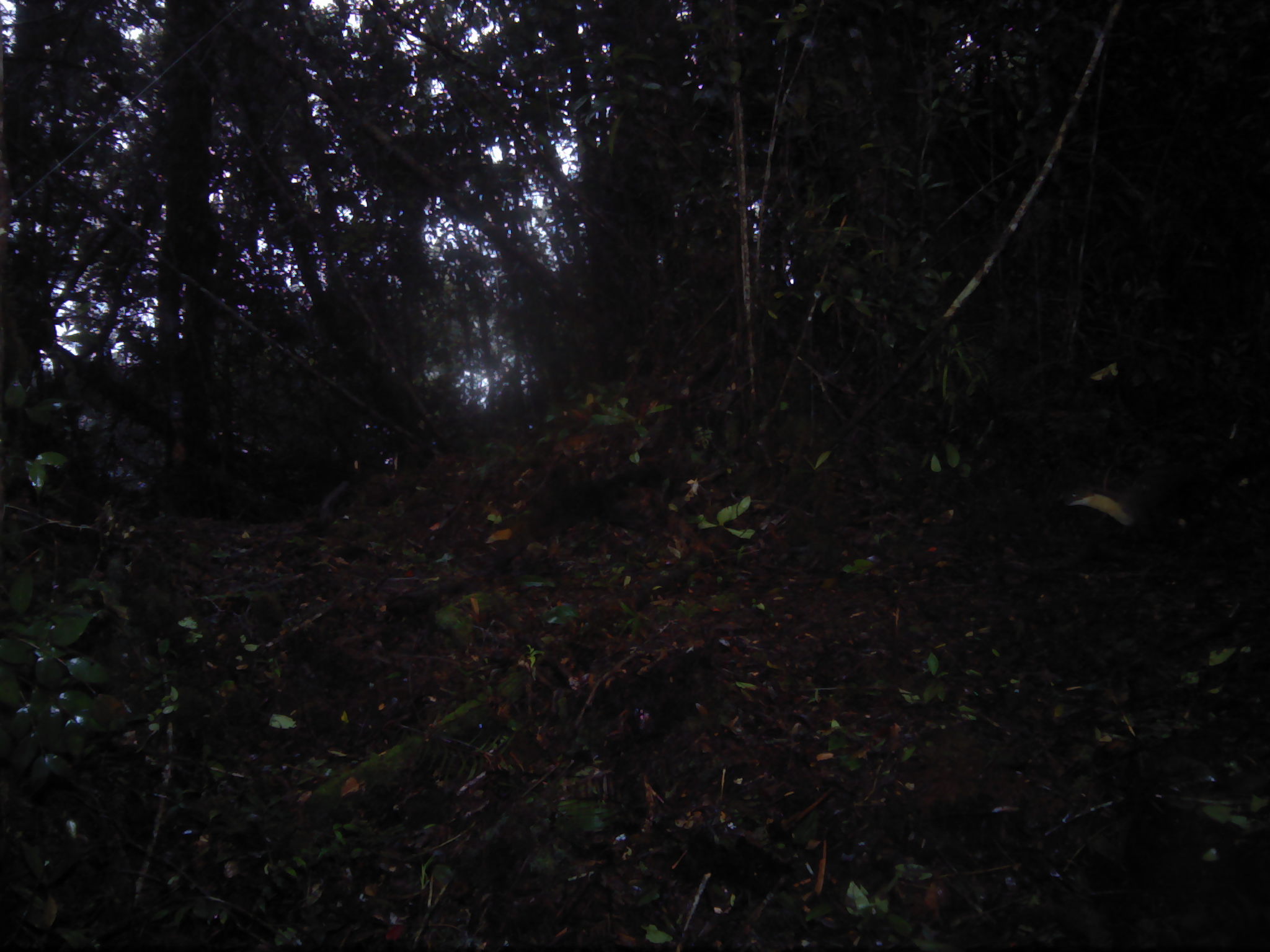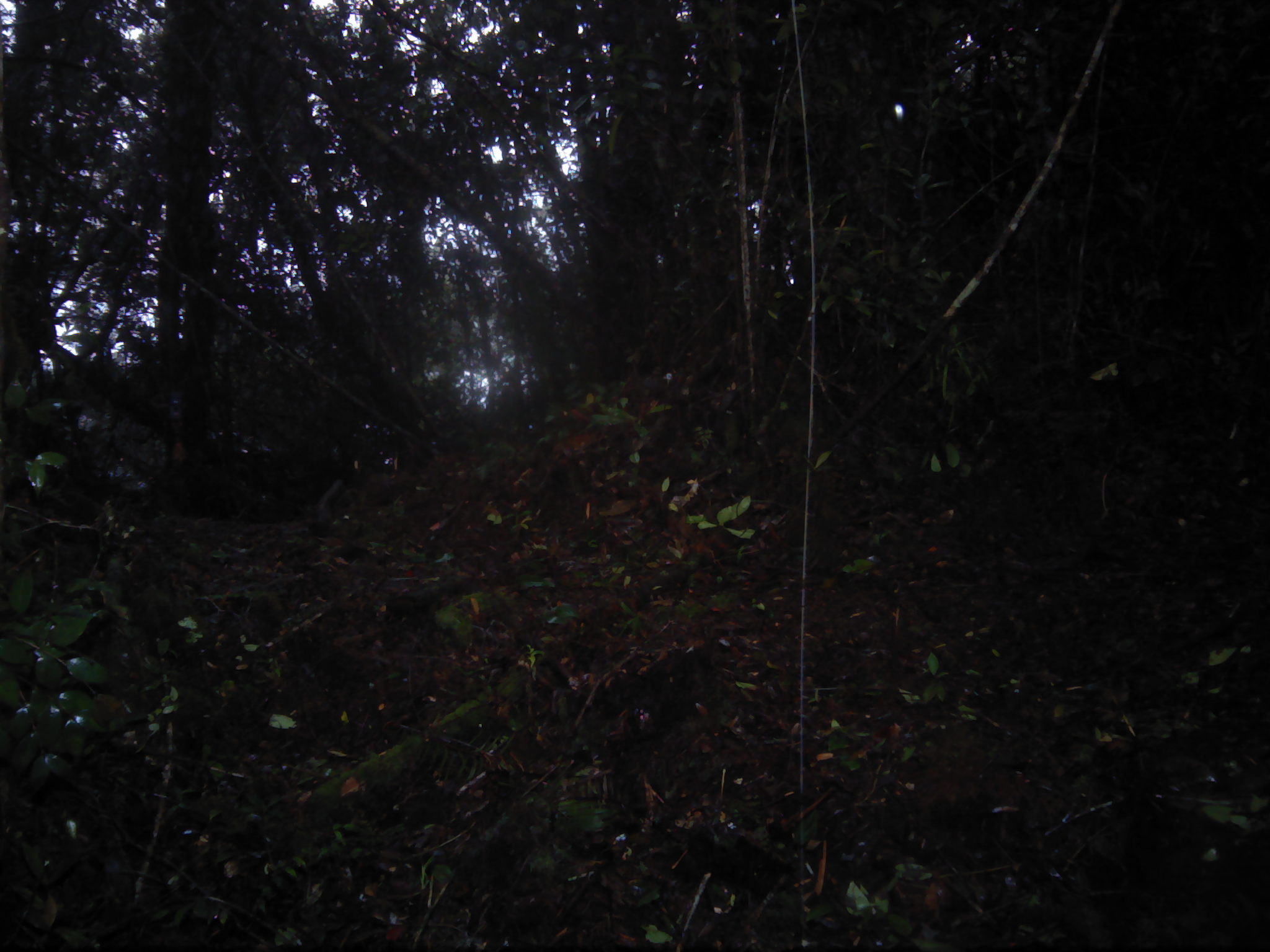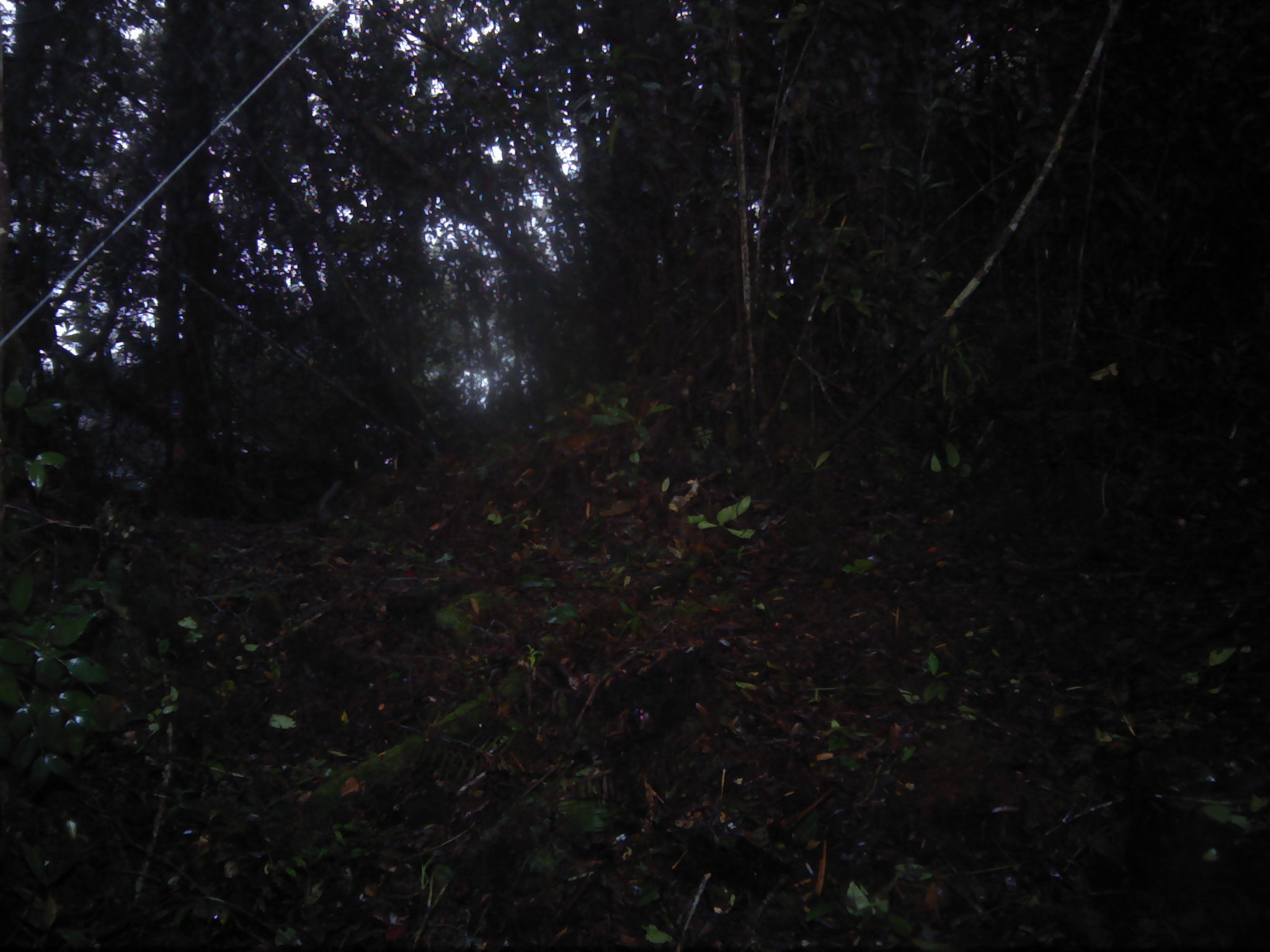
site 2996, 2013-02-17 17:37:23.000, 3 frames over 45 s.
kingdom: Animalia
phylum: Chordata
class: Mammalia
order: Carnivora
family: Mustelidae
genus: Martes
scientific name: Martes flavigula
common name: yellow-throated marten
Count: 2.